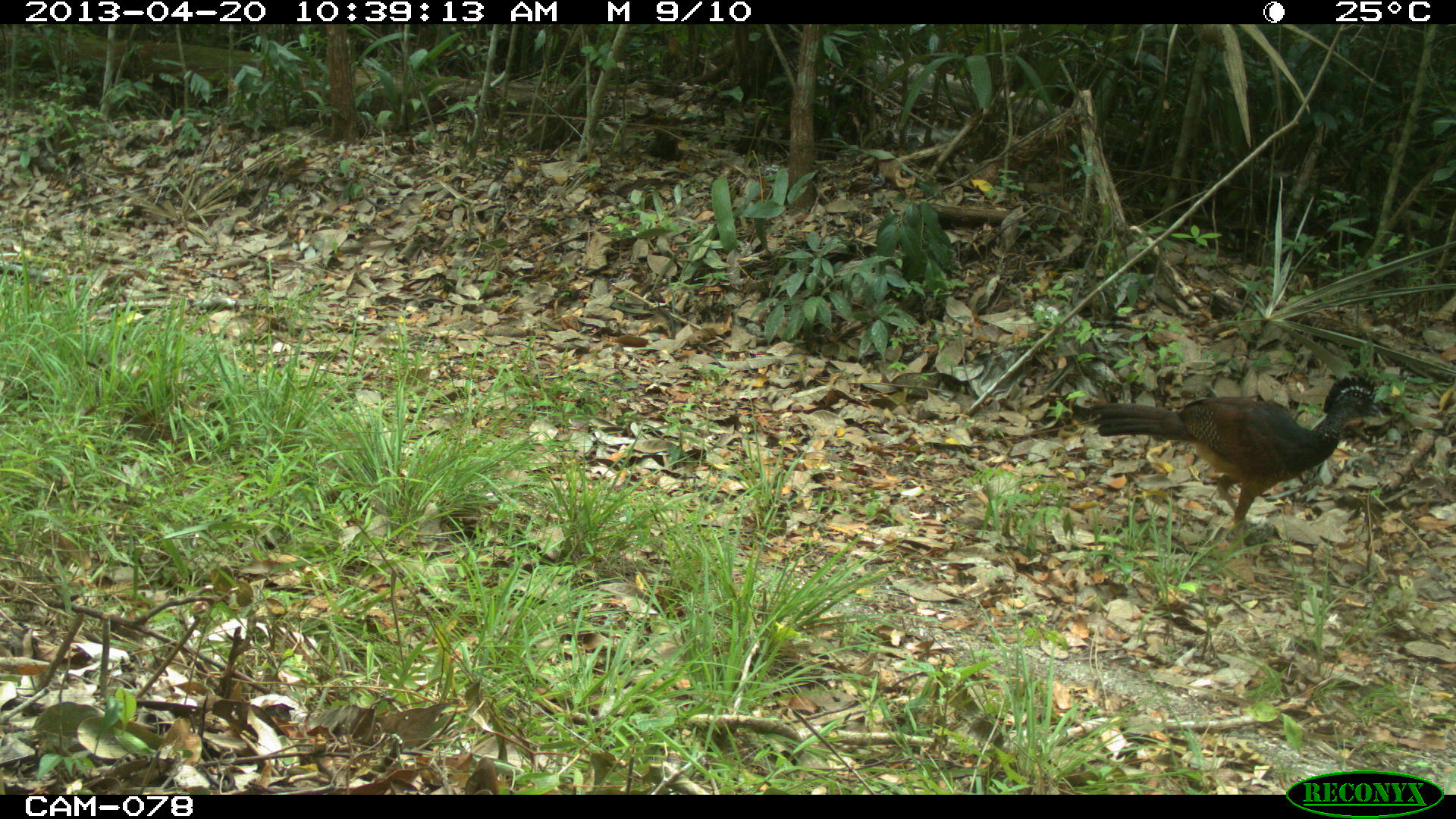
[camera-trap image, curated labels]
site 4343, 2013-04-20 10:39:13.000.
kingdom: Animalia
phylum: Chordata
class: Aves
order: Galliformes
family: Cracidae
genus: Crax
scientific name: Crax rubra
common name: great curassow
Crax rubra (great curassow), count 2.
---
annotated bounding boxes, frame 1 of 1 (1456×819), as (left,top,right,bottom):
crax rubra: (1088,374,1383,558)